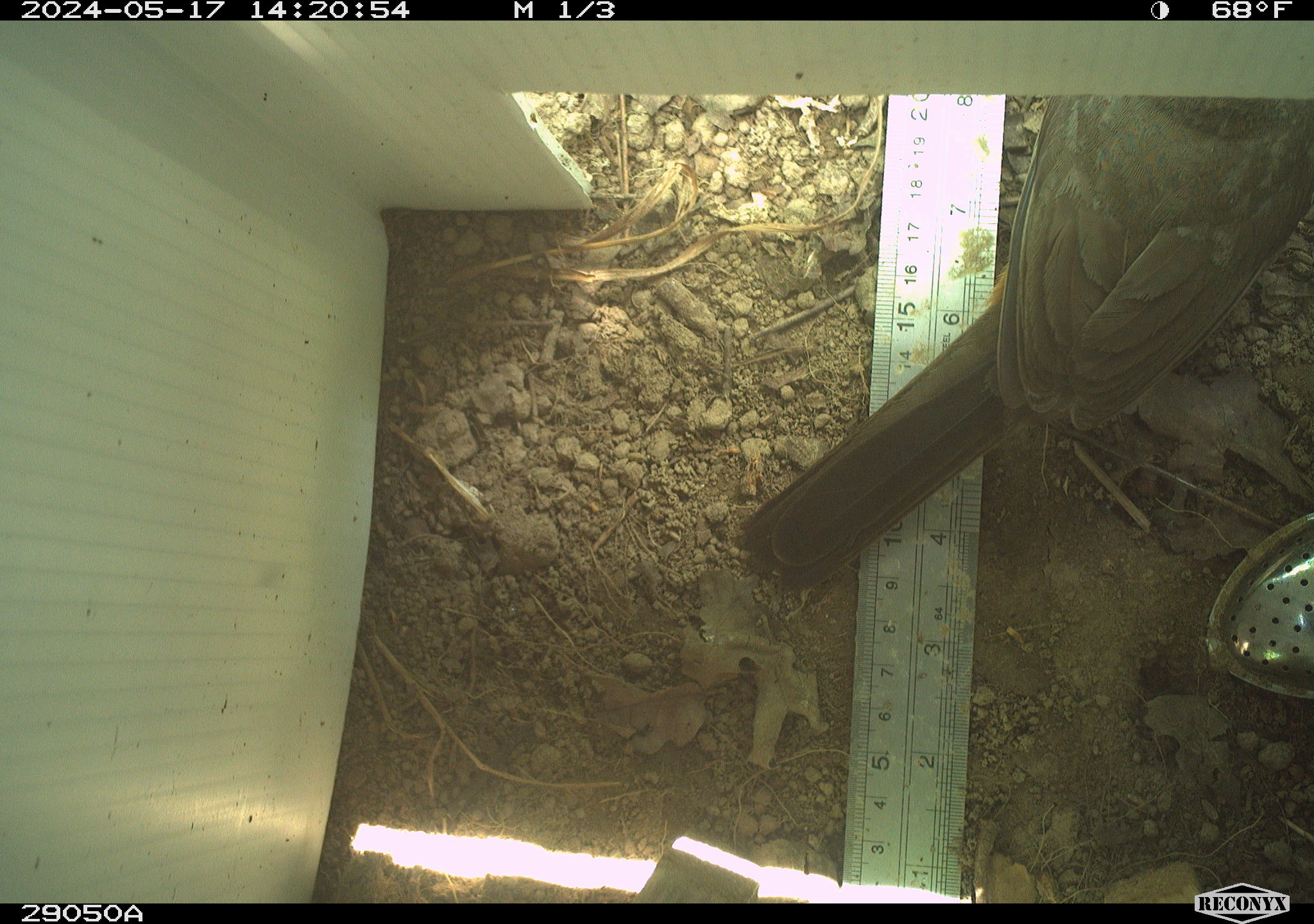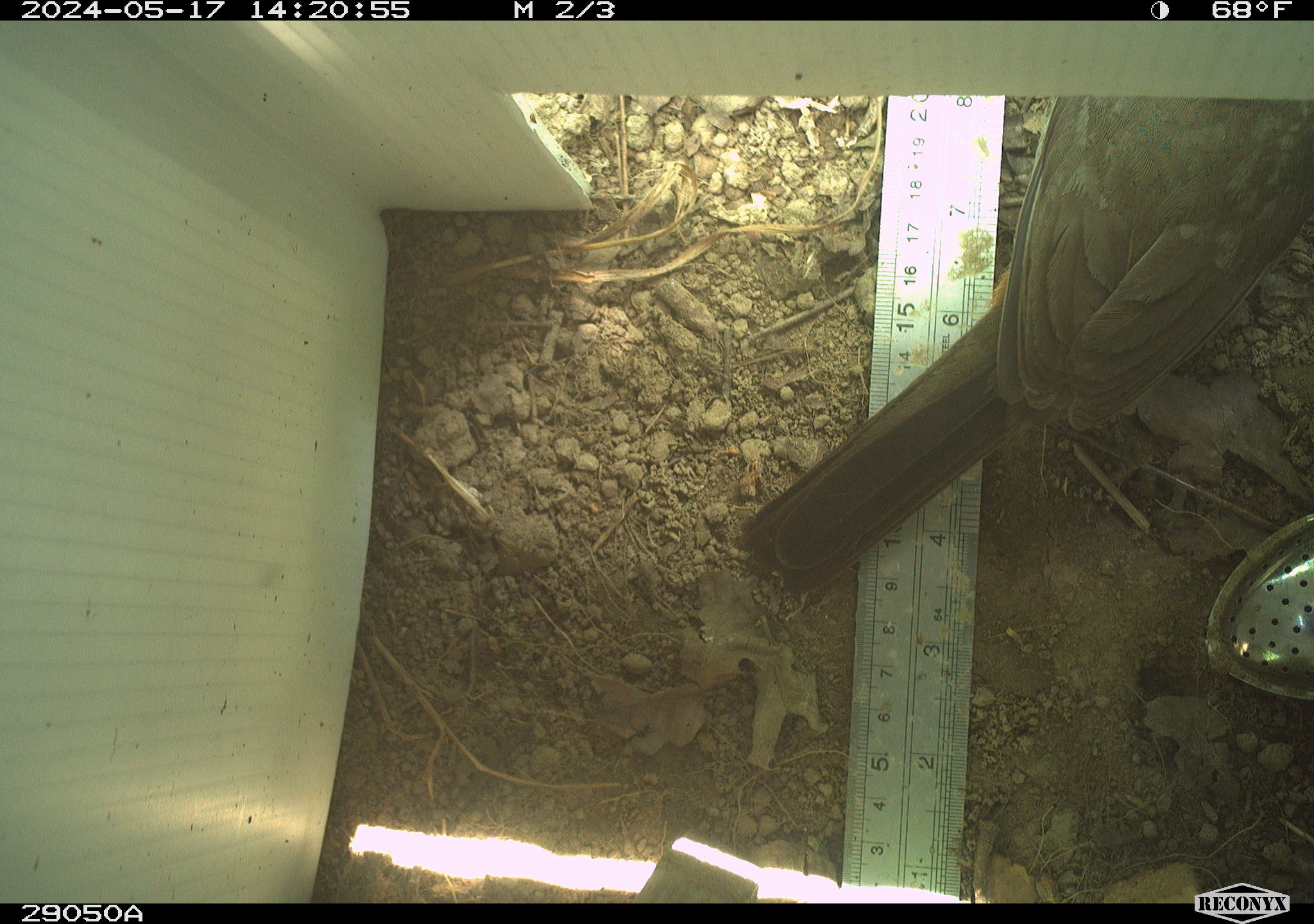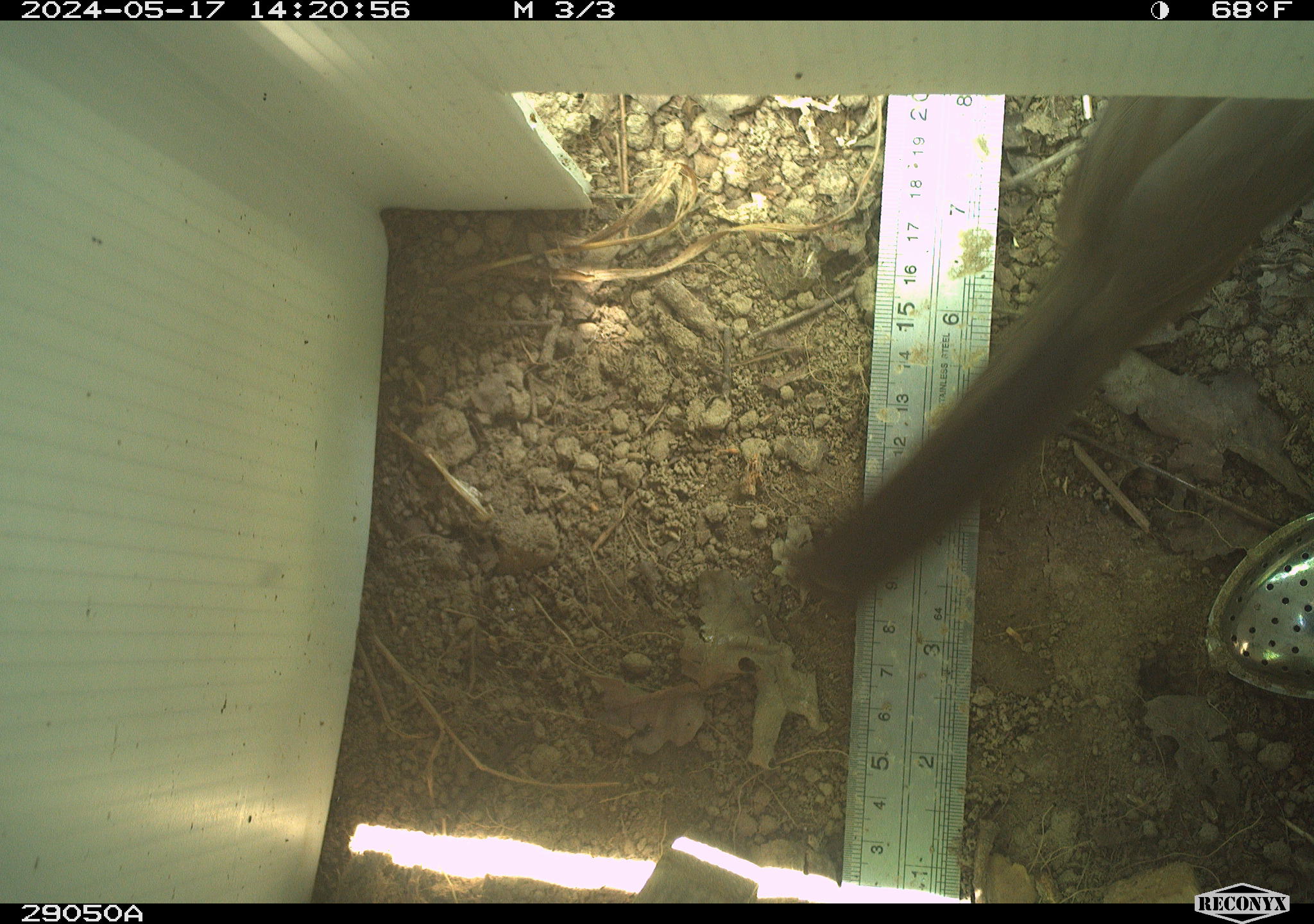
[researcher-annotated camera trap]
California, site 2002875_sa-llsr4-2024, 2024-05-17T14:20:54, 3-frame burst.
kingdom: Animalia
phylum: Chordata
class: Aves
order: Passeriformes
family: Passerellidae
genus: Melozone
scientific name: Melozone crissalis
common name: california towhee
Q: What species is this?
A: California towhee (Melozone crissalis).